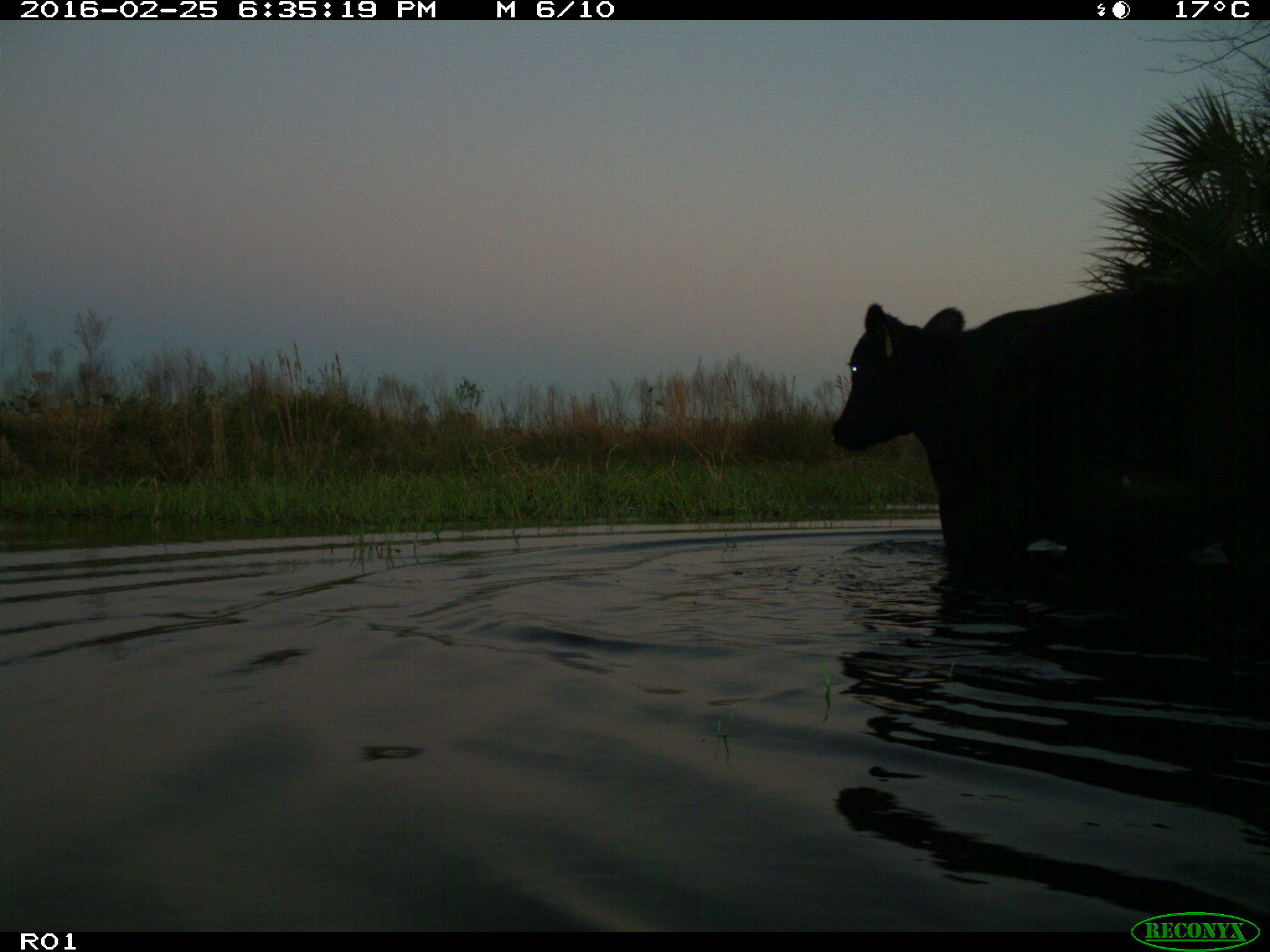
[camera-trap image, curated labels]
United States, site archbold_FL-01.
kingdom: Animalia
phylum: Chordata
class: Mammalia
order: Artiodactyla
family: Bovidae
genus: Bos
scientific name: Bos taurus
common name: domestic cow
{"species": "Bos taurus (domestic cow)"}